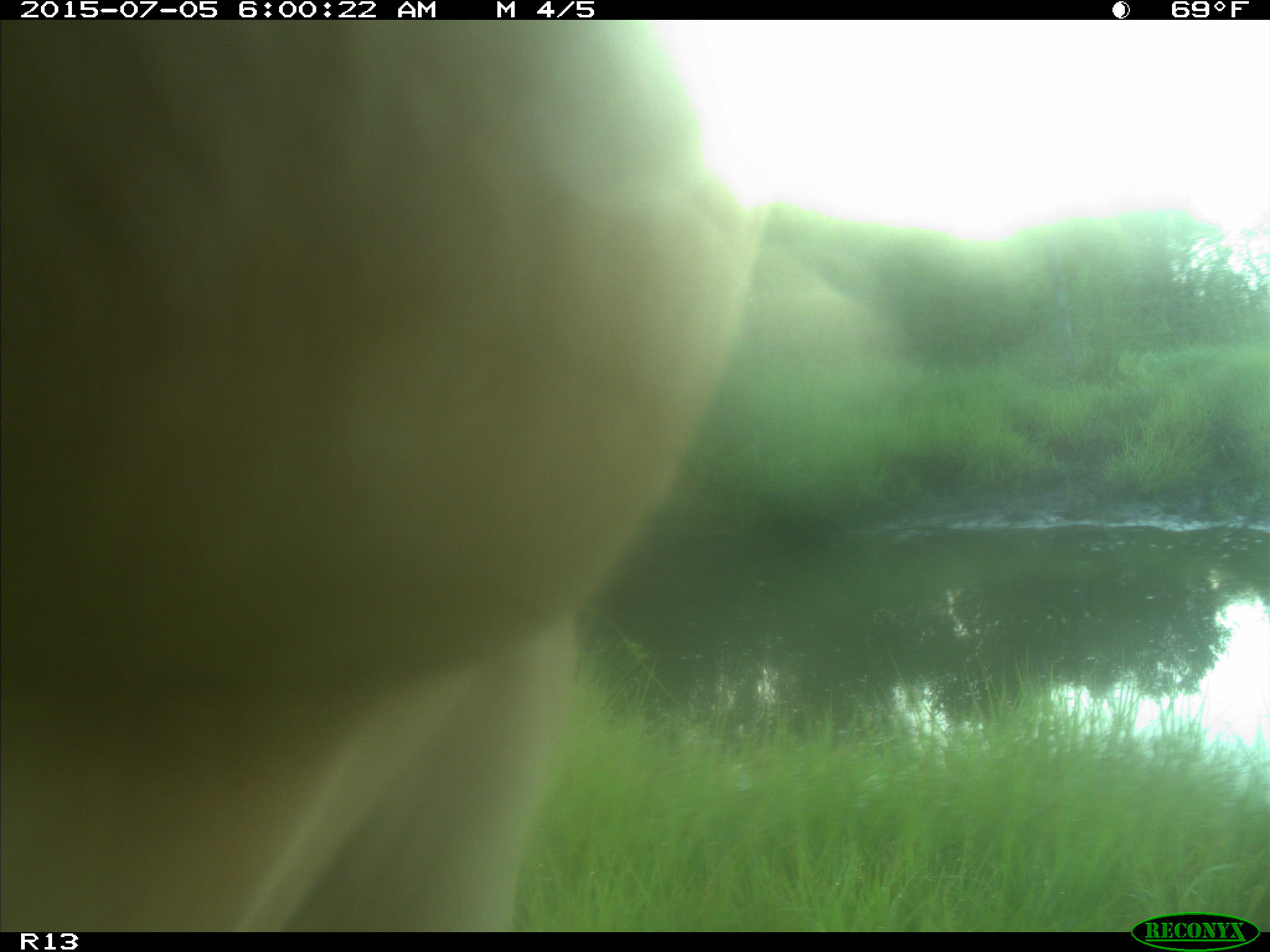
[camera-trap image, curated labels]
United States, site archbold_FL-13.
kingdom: Animalia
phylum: Chordata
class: Mammalia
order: Artiodactyla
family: Bovidae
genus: Bos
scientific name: Bos taurus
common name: domestic cow